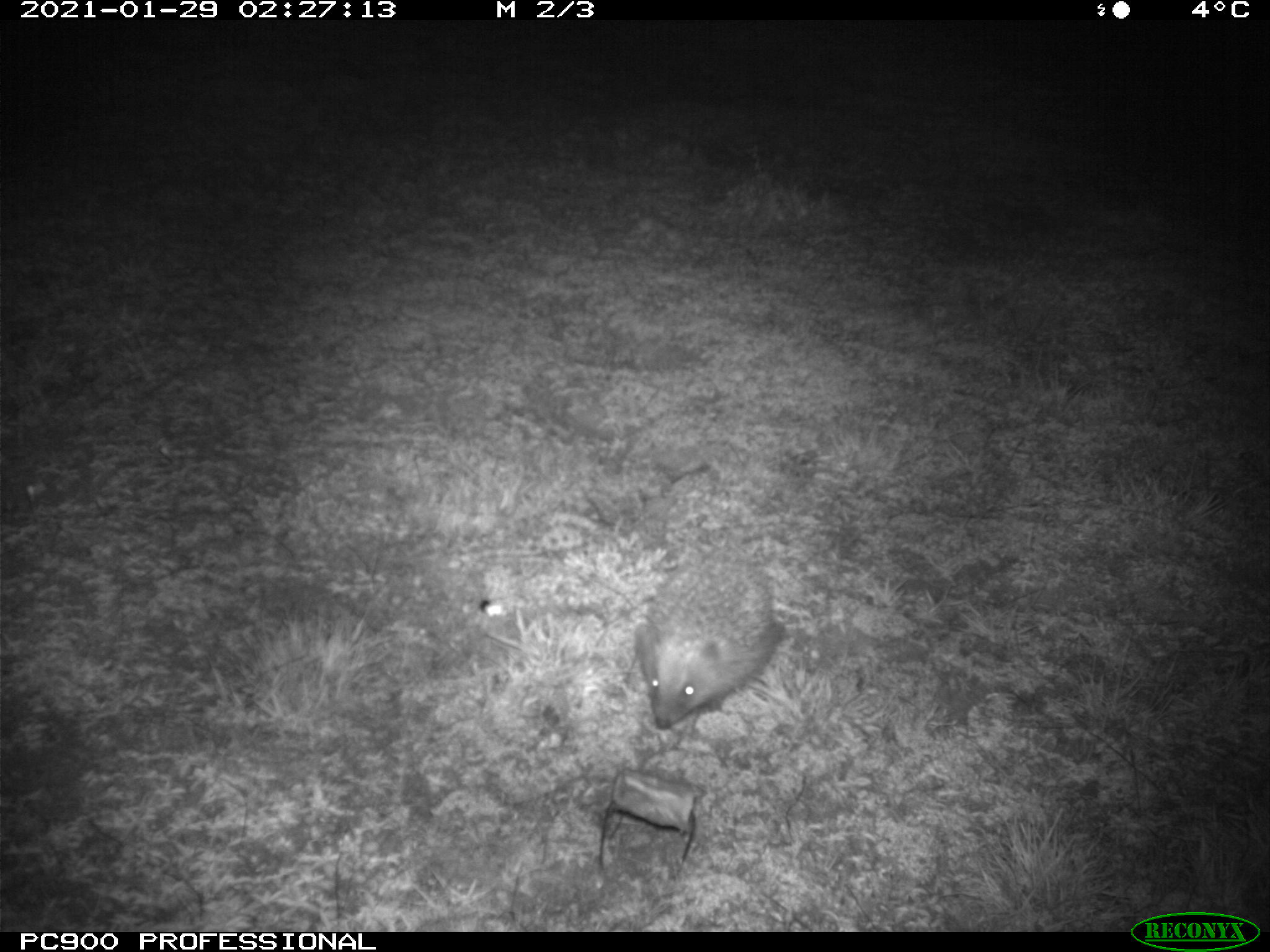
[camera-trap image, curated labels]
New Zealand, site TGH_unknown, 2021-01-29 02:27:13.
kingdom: Animalia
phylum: Chordata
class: Mammalia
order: Eulipotyphla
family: Erinaceidae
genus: Erinaceus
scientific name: Erinaceus europaeus europaeus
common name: european hedgehog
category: hedgehog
Hedgehog (european hedgehog) (Erinaceus europaeus europaeus).